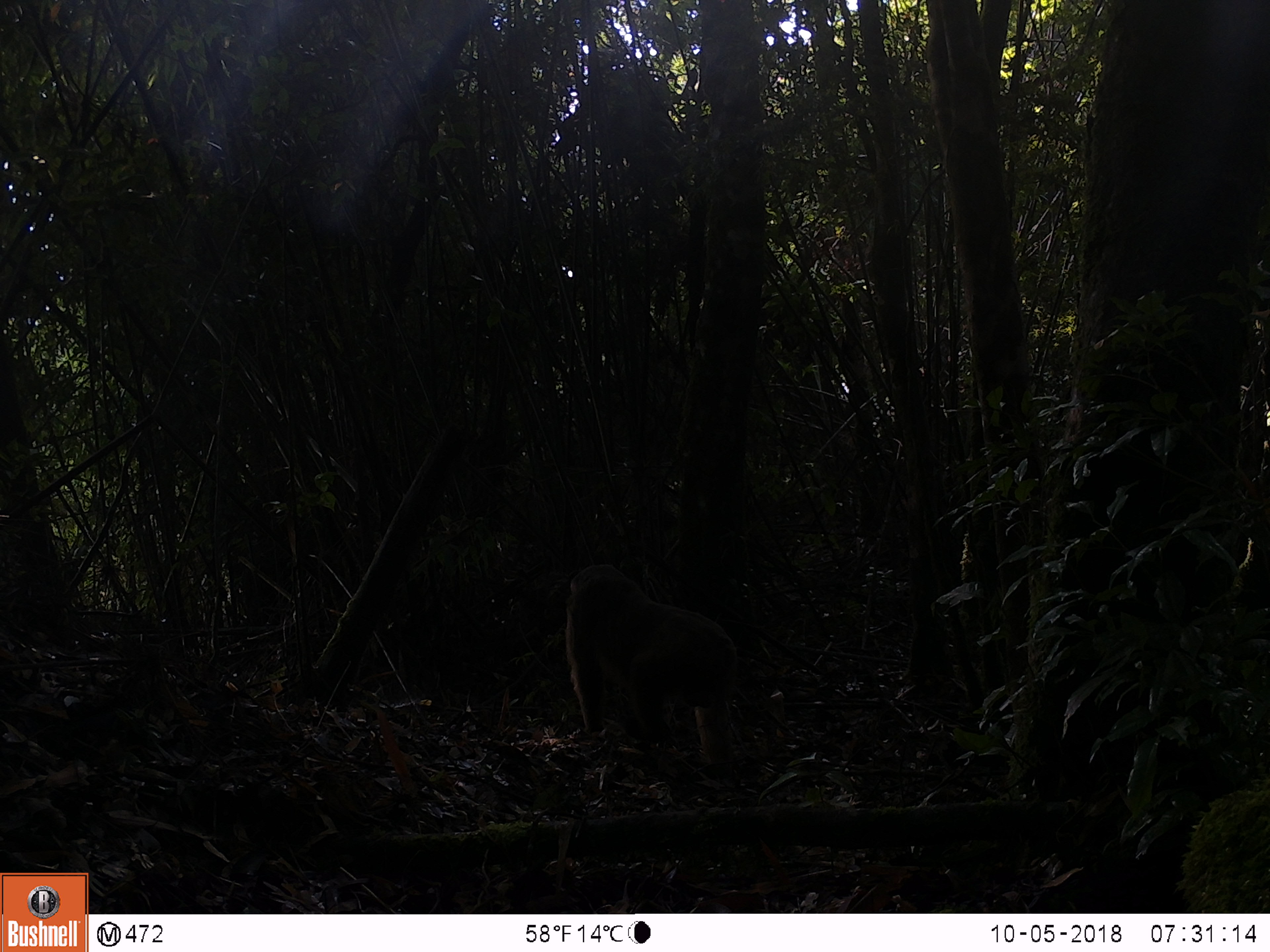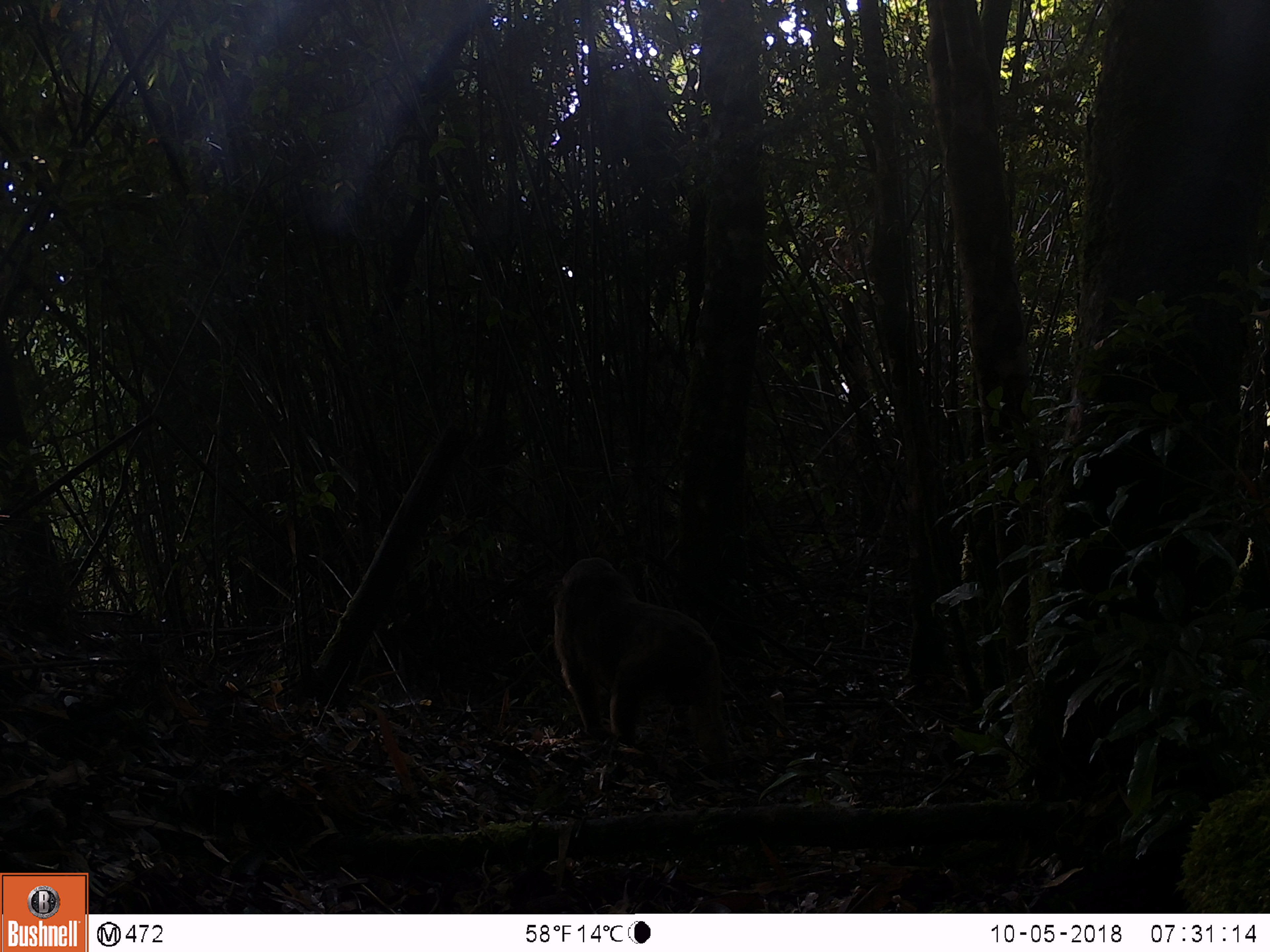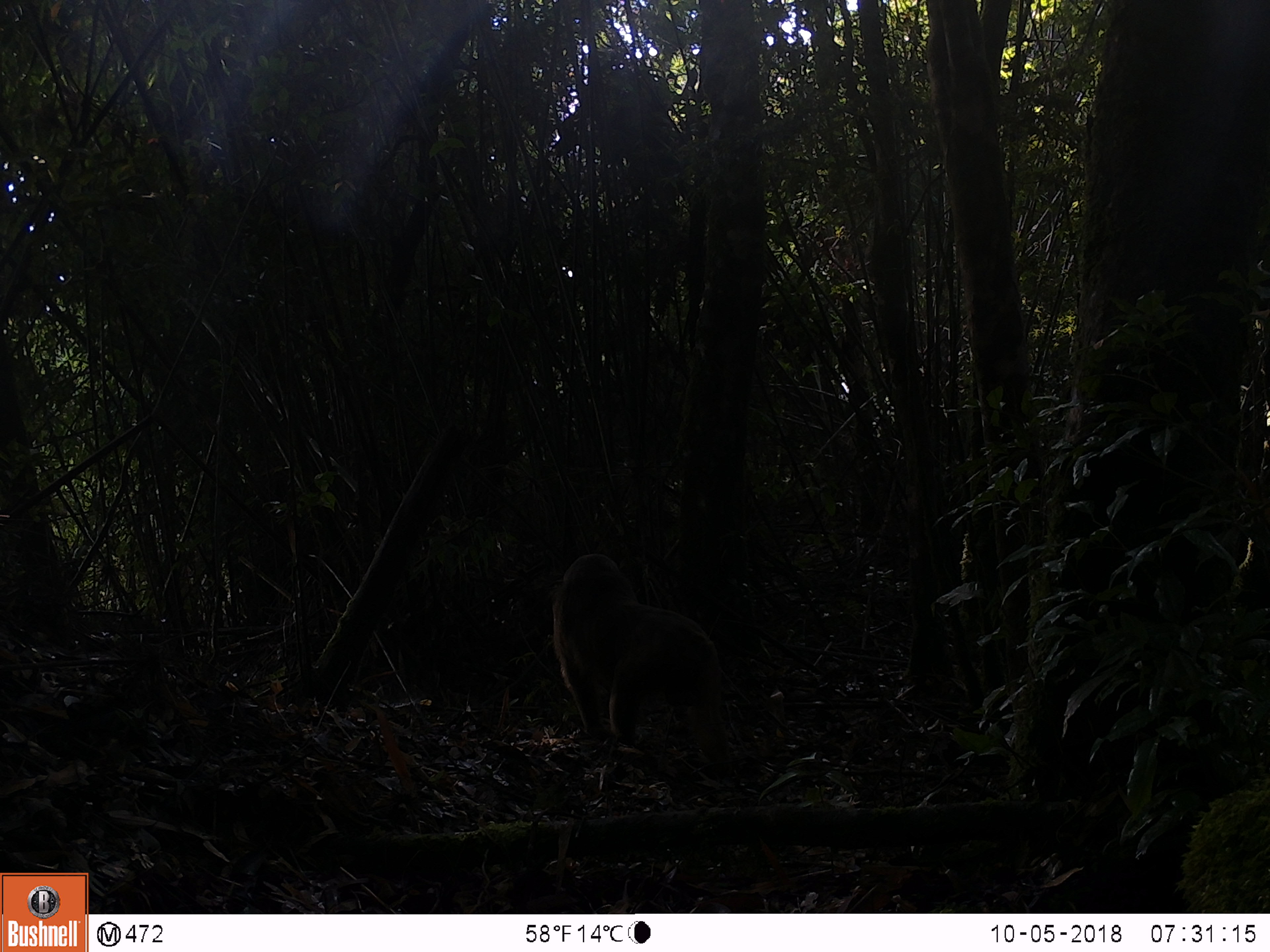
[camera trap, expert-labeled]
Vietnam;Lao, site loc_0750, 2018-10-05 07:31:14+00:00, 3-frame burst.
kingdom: Animalia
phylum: Chordata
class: Mammalia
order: Primates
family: Cercopithecidae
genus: Macaca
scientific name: Macaca arctoides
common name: stump-tailed macaque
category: stump tailed macaque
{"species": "stump tailed macaque (stump-tailed macaque) (Macaca arctoides)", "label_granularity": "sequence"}